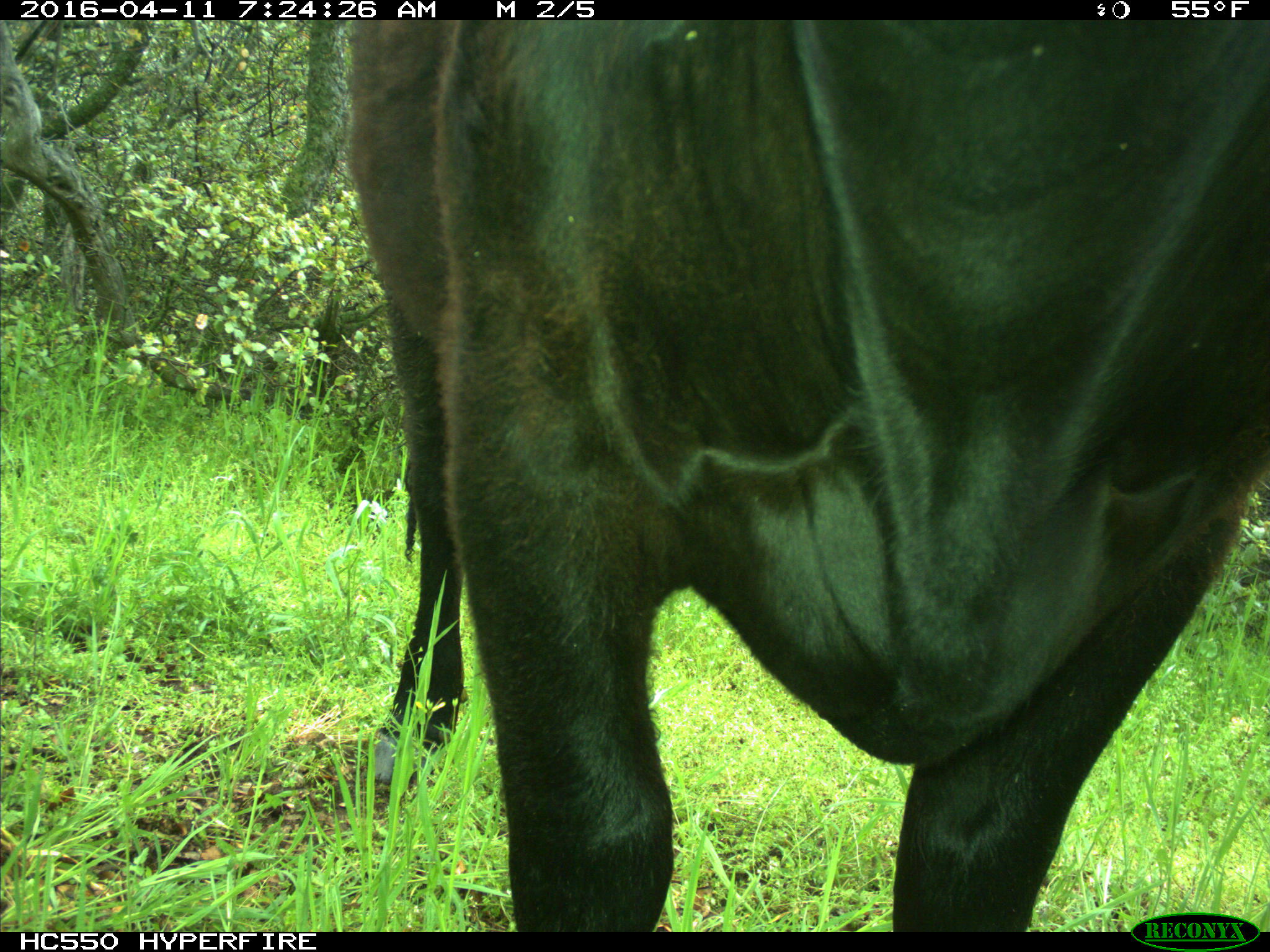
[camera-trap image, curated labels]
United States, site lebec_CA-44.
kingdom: Animalia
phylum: Chordata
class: Mammalia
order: Artiodactyla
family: Bovidae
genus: Bos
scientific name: Bos taurus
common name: domestic cow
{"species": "Bos taurus (domestic cow)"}